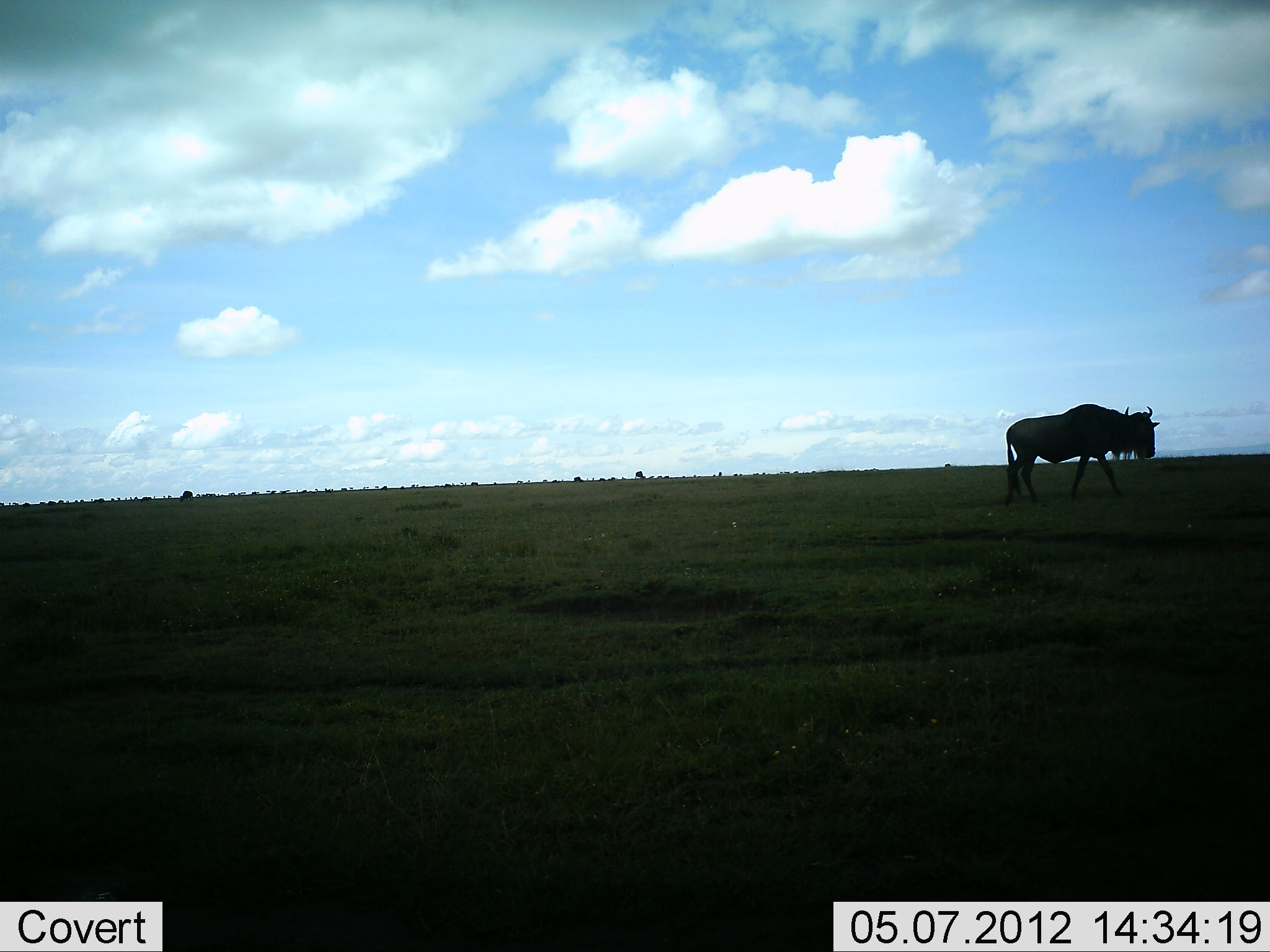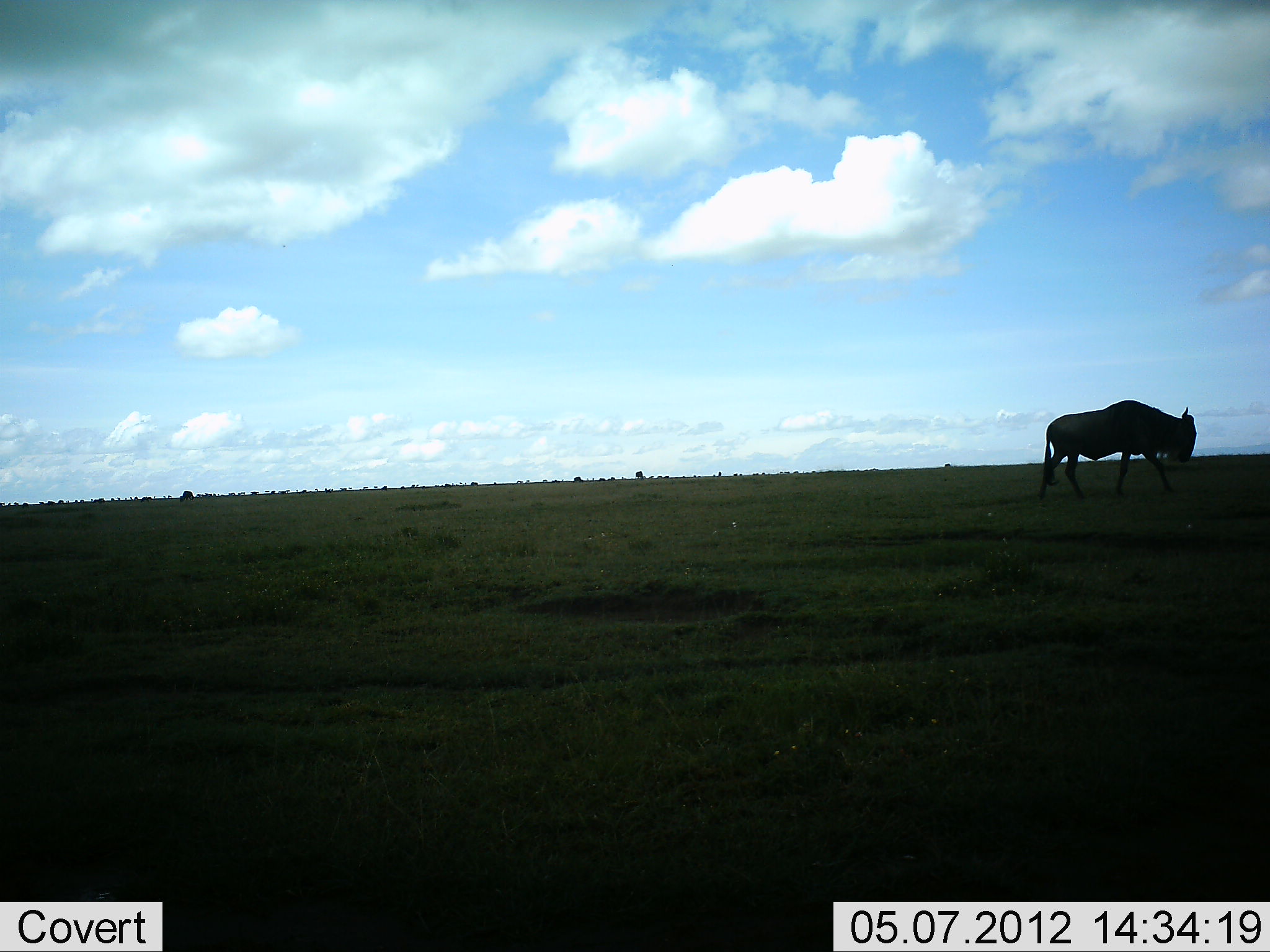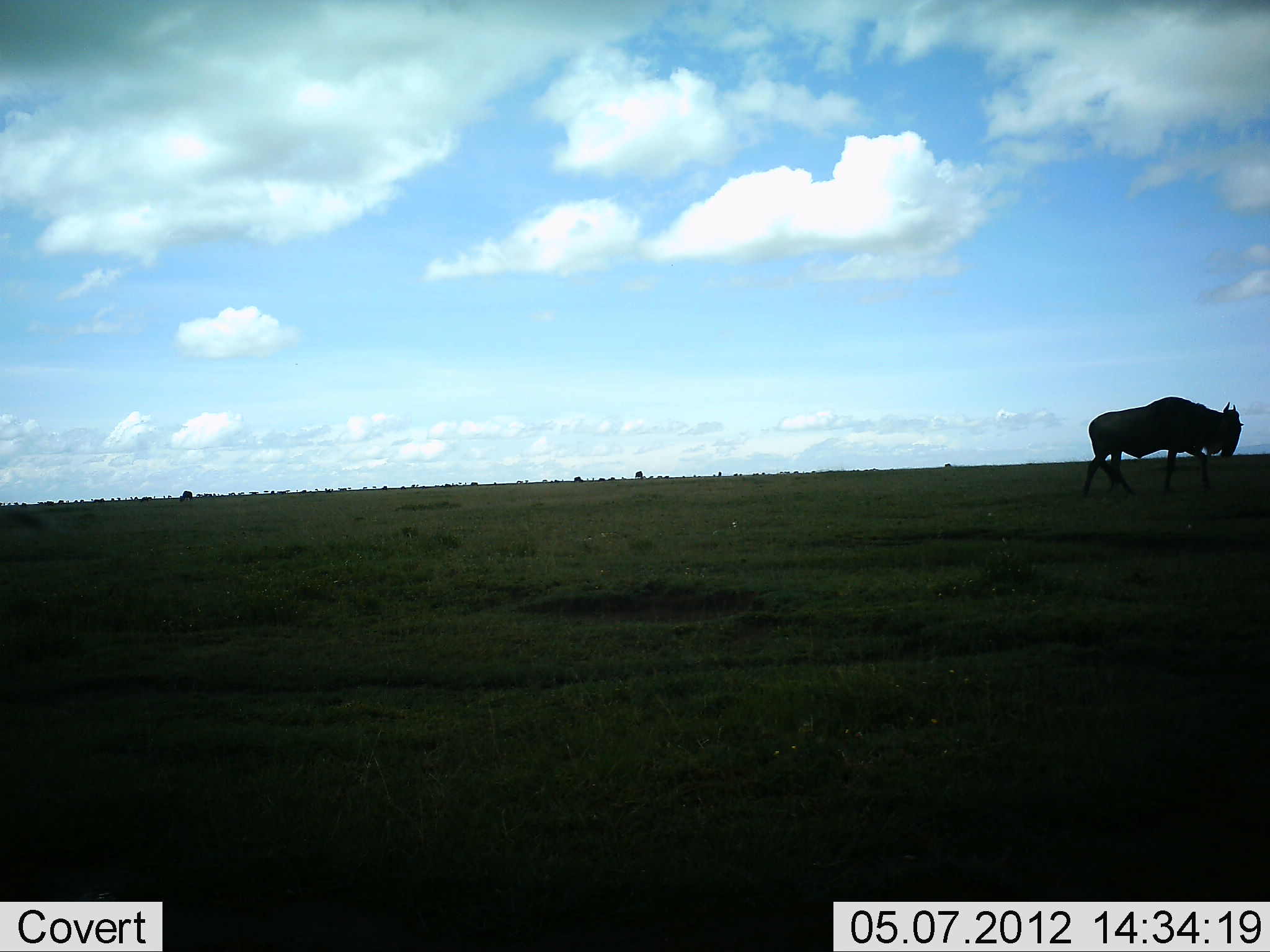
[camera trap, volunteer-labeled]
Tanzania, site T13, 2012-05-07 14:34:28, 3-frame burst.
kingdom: Animalia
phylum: Chordata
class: Mammalia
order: Artiodactyla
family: Bovidae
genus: Connochaetes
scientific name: Connochaetes taurinus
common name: blue wildebeest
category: wildebeest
Wildebeest (blue wildebeest) (Connochaetes taurinus), count 1. Behavior (volunteer vote fractions): standing 0%, resting 0%, moving 100%, interacting 0%. Young present (vote fraction): 0%. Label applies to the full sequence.